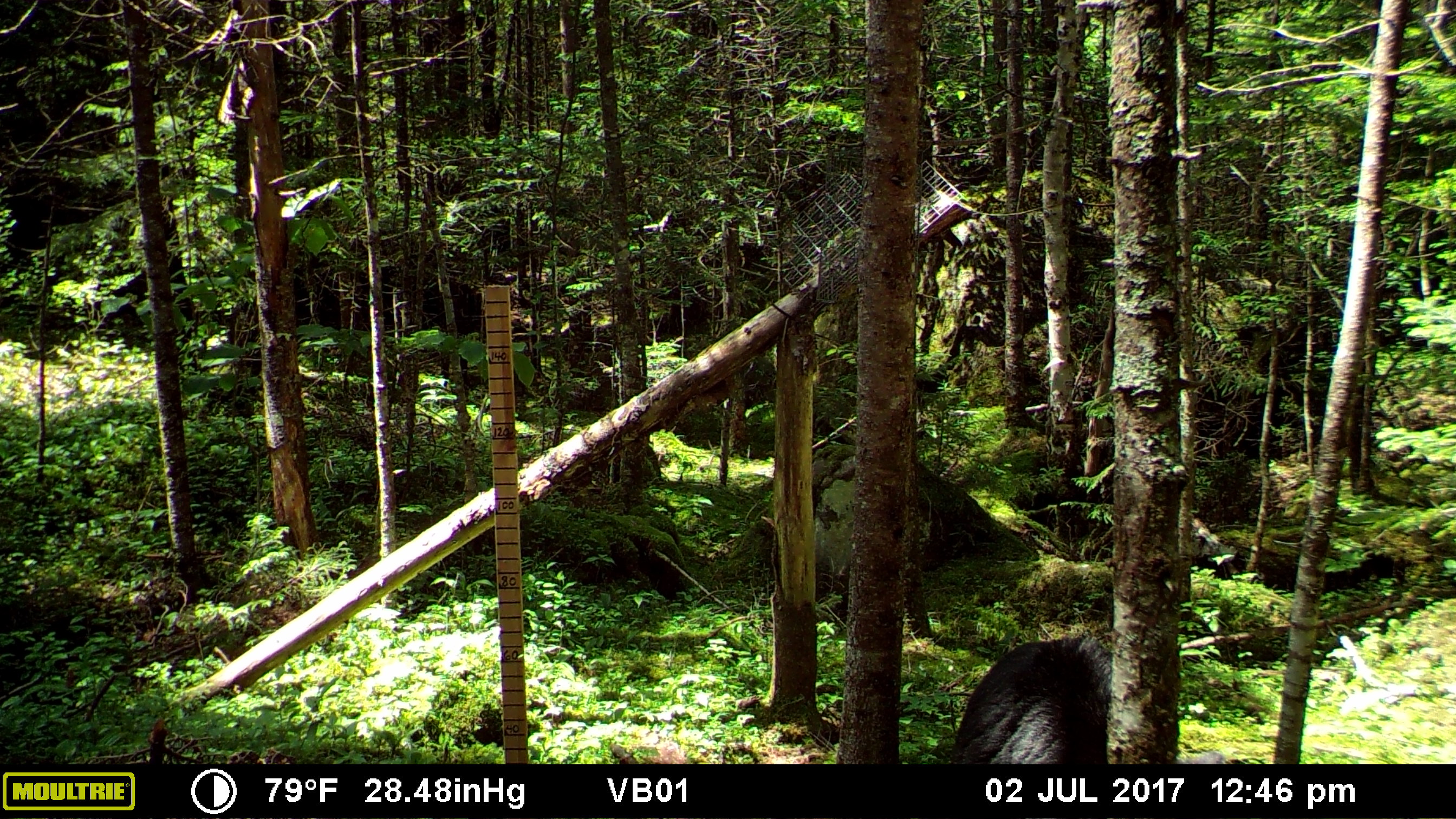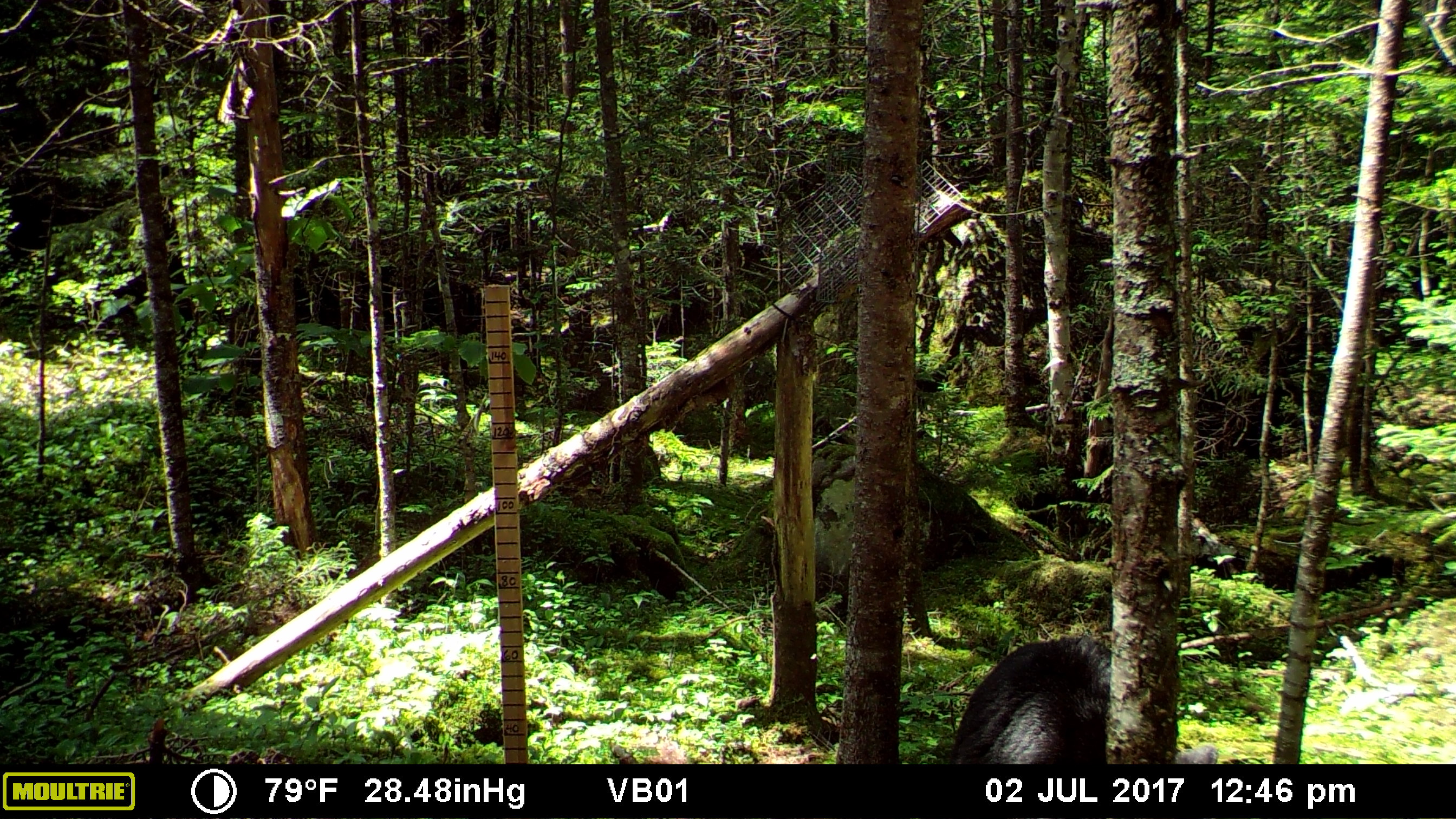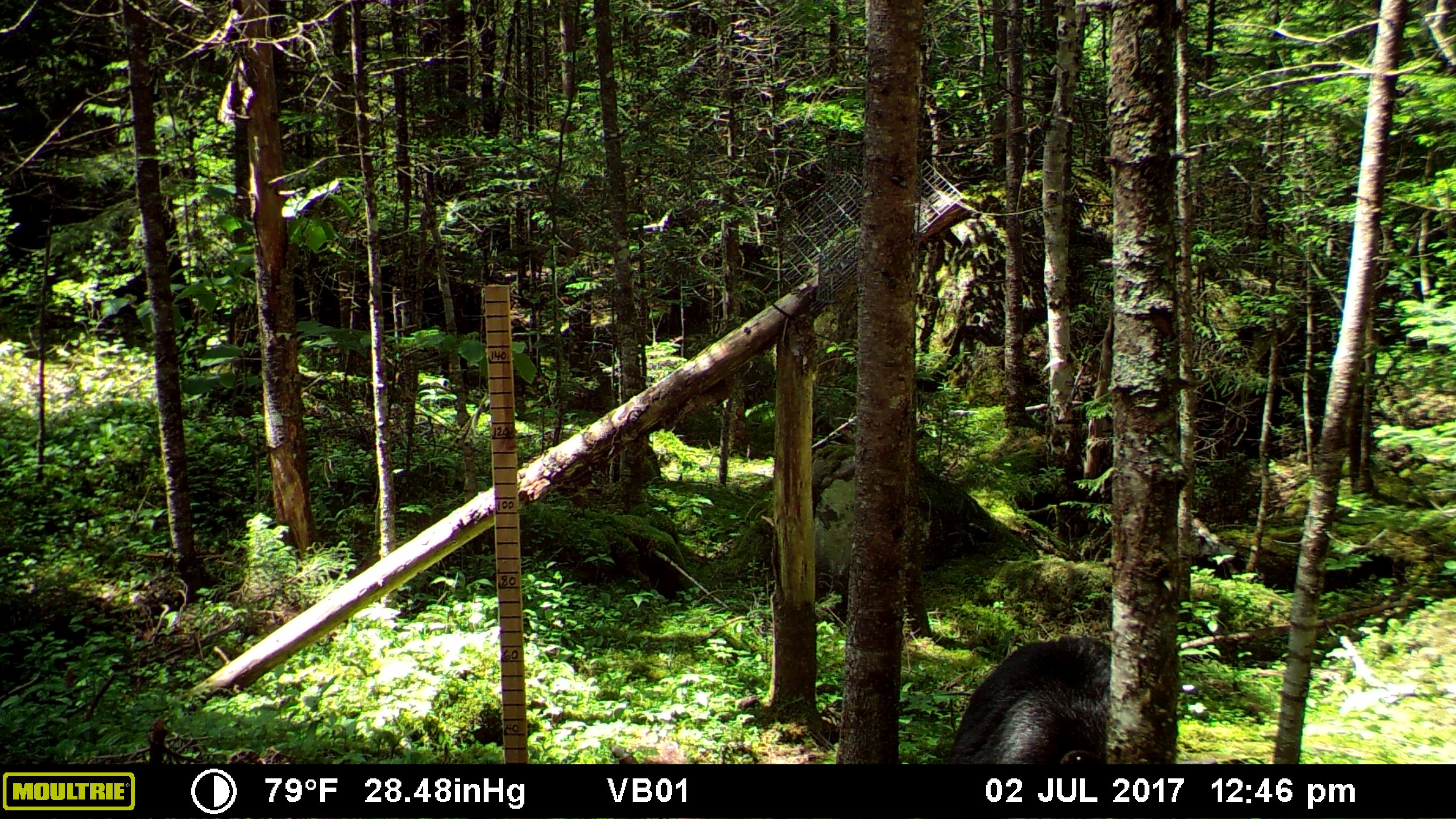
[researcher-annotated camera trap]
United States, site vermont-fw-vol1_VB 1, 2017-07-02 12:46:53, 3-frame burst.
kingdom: Animalia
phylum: Chordata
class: Mammalia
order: Carnivora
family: Ursidae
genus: Ursus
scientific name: Ursus americanus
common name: black bear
Black bear (Ursus americanus).